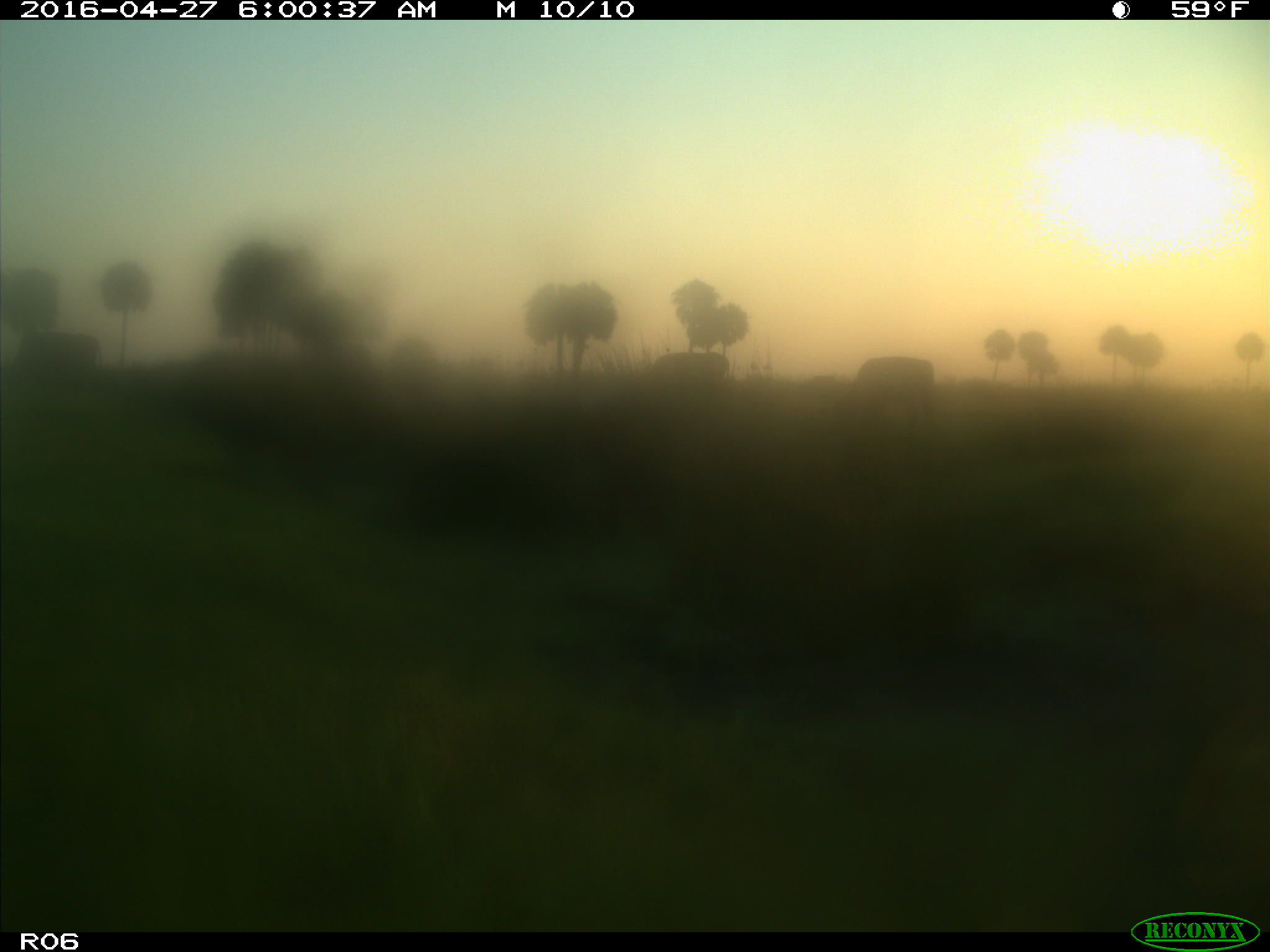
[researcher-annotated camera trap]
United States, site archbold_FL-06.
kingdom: Animalia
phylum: Chordata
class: Mammalia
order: Artiodactyla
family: Bovidae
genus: Bos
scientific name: Bos taurus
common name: domestic cow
Bos taurus (domestic cow).